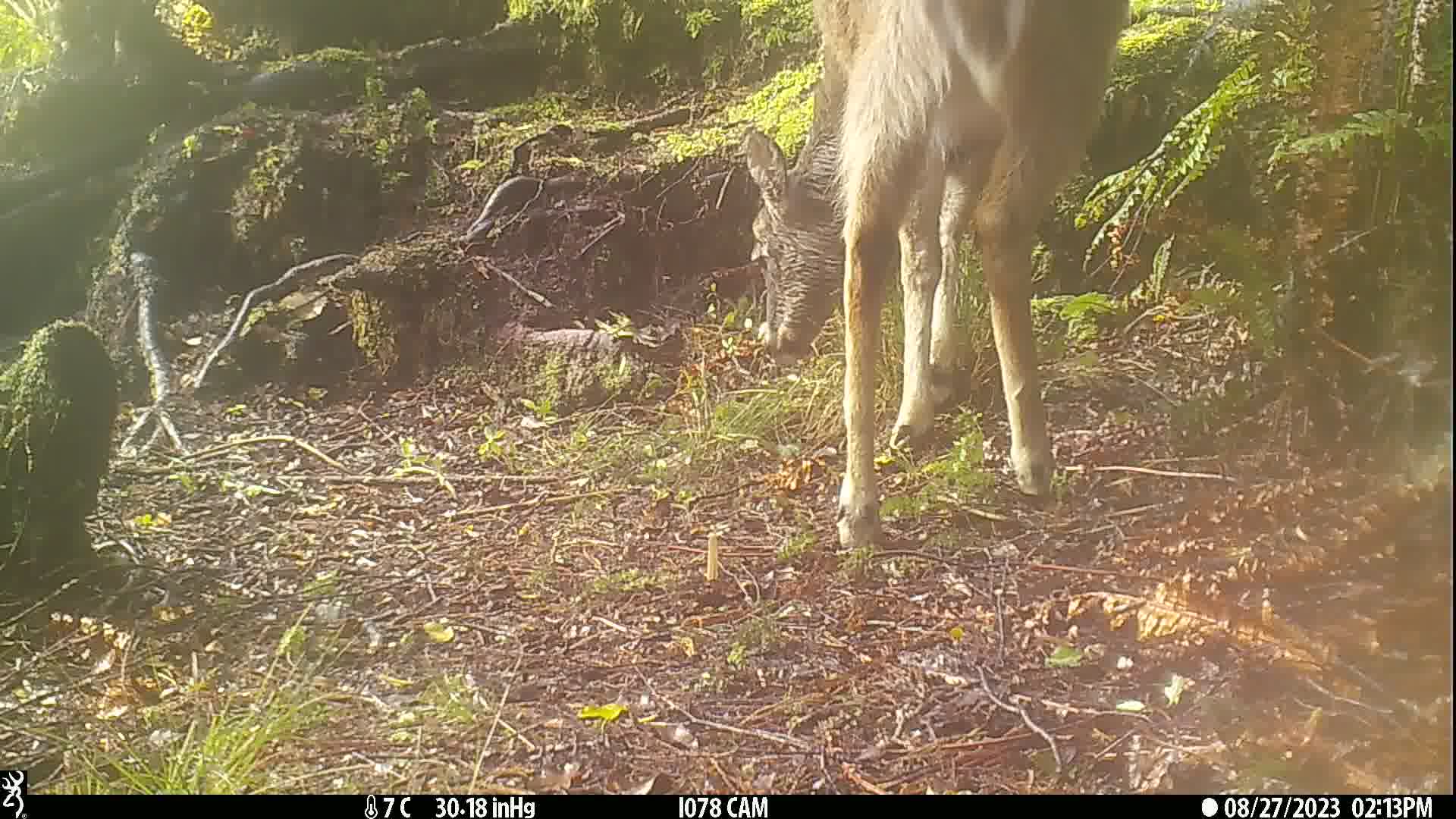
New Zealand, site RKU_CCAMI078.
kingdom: Animalia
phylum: Chordata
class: Mammalia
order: Artiodactyla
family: Cervidae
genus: Odocoileus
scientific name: Odocoileus virginianus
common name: white-tailed deer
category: white tailed deer